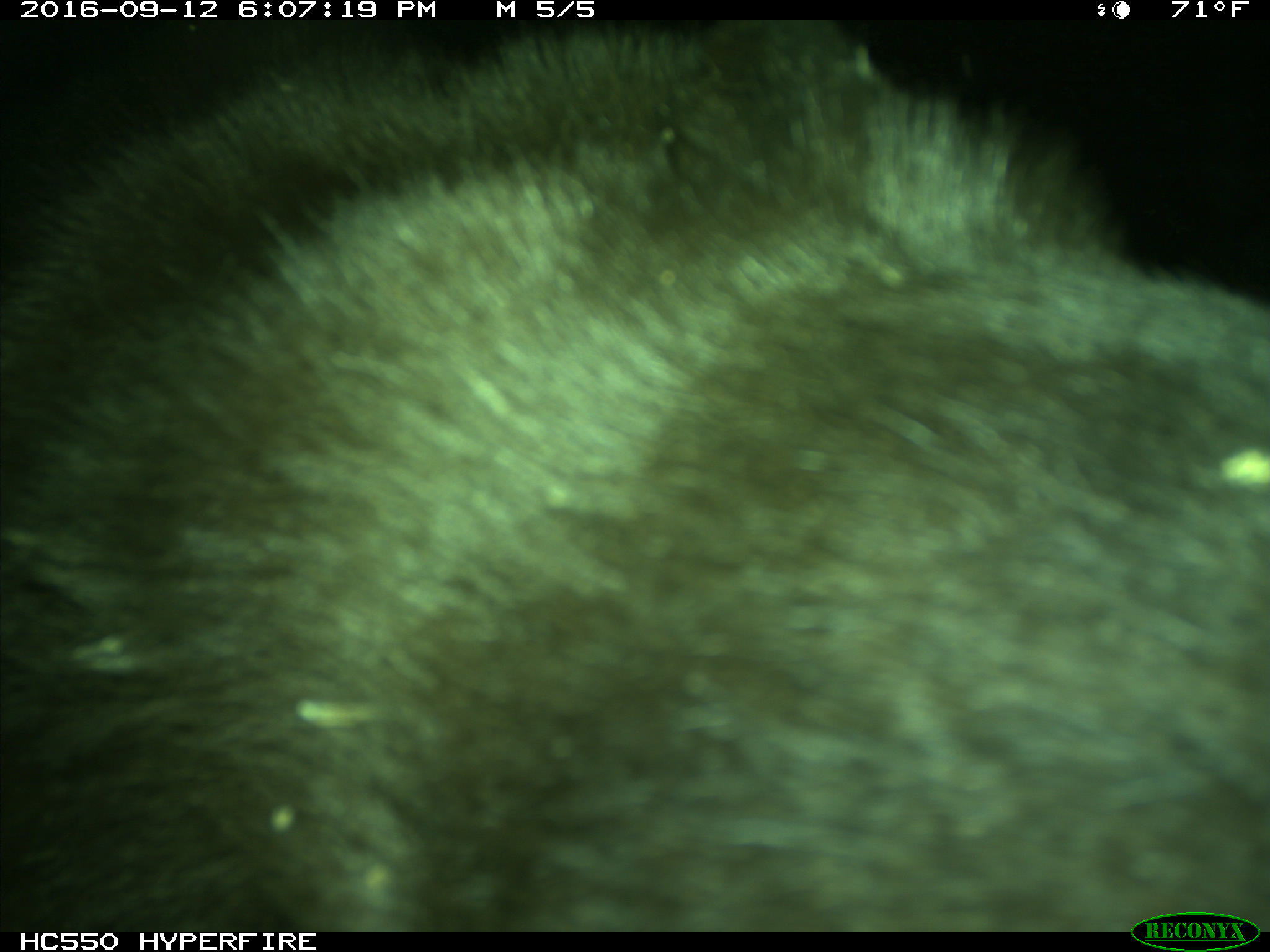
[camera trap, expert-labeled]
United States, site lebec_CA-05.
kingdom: Animalia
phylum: Chordata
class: Mammalia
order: Carnivora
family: Ursidae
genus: Ursus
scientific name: Ursus americanus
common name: american black bear